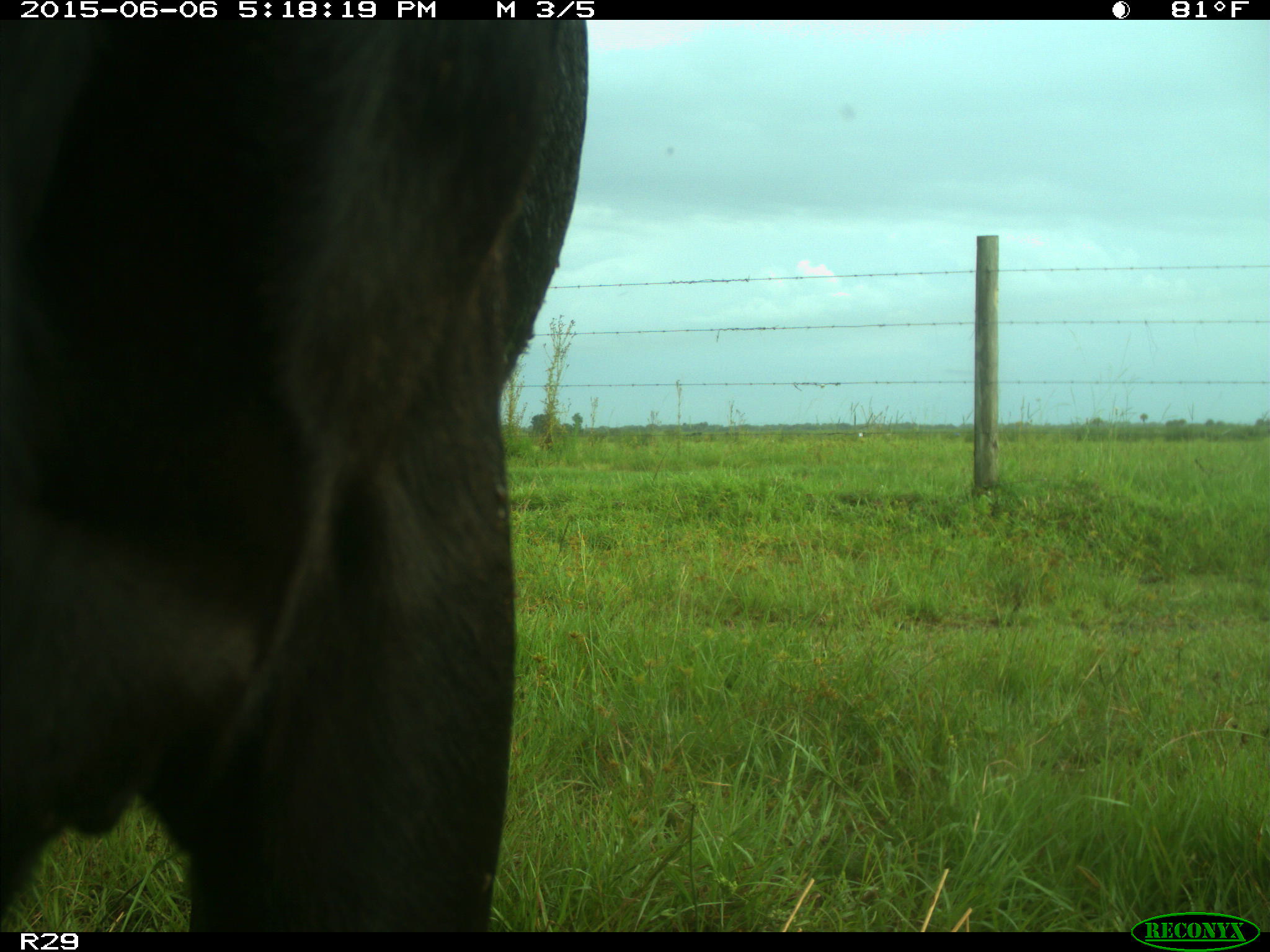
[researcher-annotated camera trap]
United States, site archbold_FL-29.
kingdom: Animalia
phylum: Chordata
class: Mammalia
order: Artiodactyla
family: Bovidae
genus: Bos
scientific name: Bos taurus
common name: domestic cow